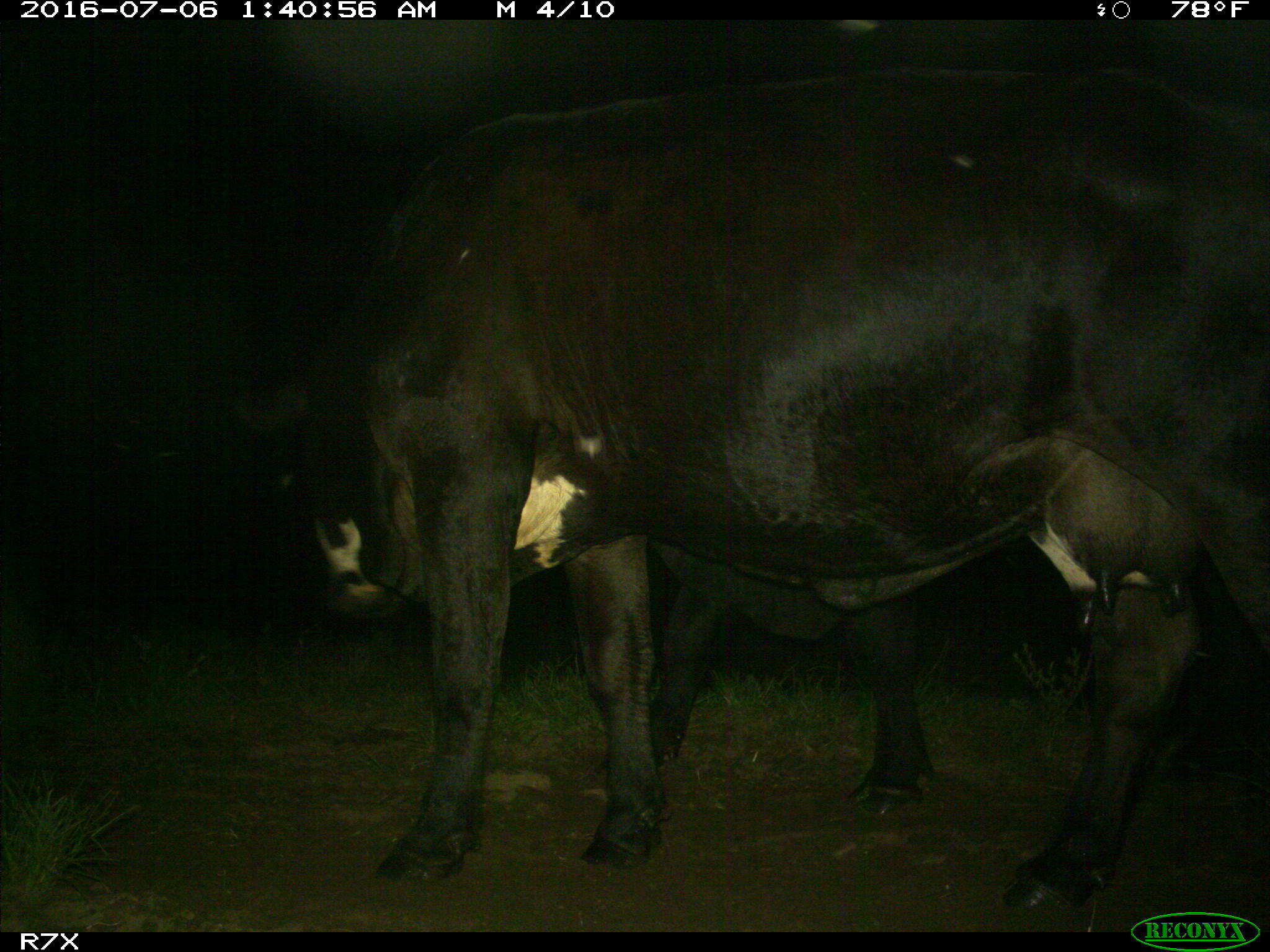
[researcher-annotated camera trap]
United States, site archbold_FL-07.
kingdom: Animalia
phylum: Chordata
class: Mammalia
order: Artiodactyla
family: Bovidae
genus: Bos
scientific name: Bos taurus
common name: domestic cow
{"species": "Bos taurus (domestic cow)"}